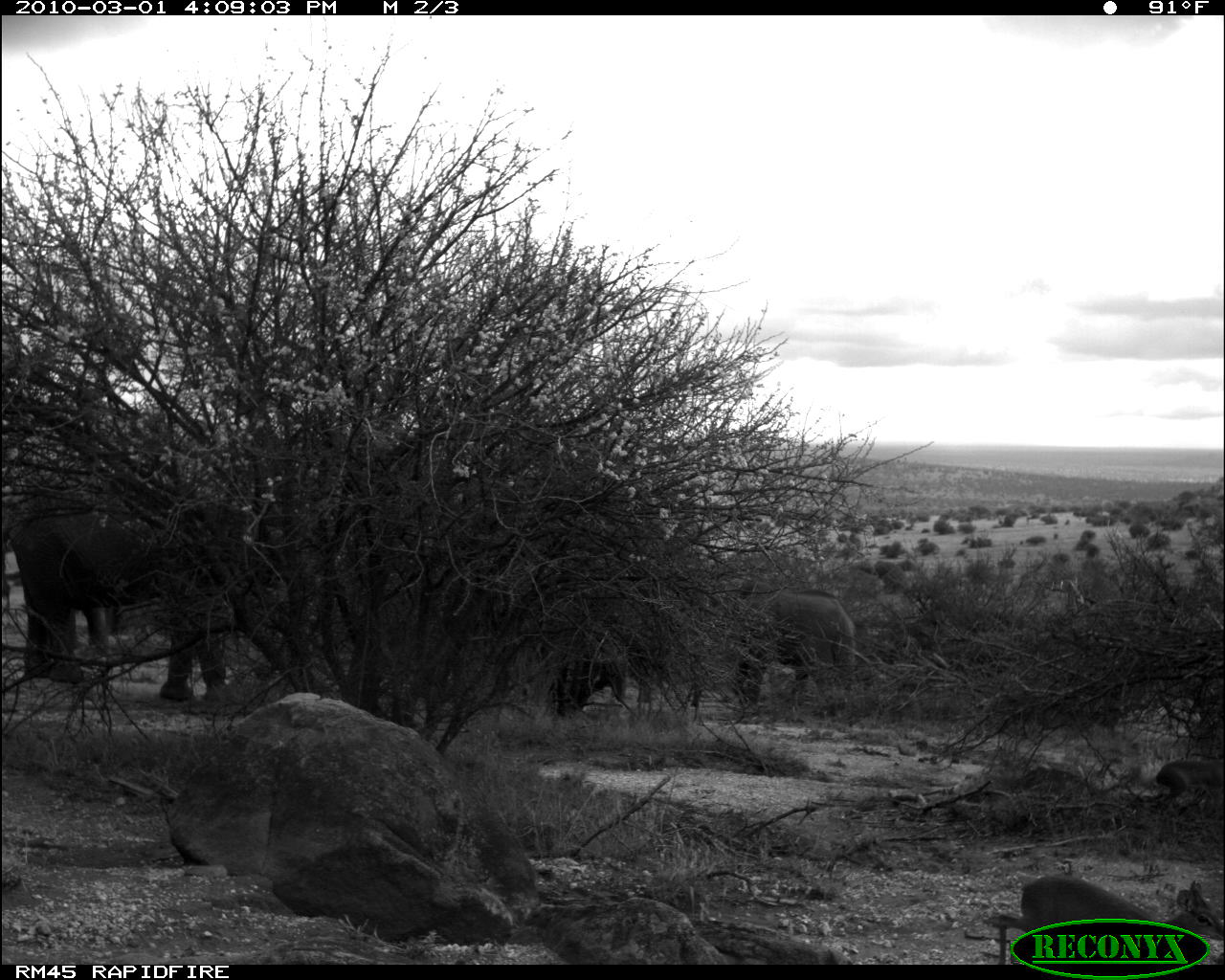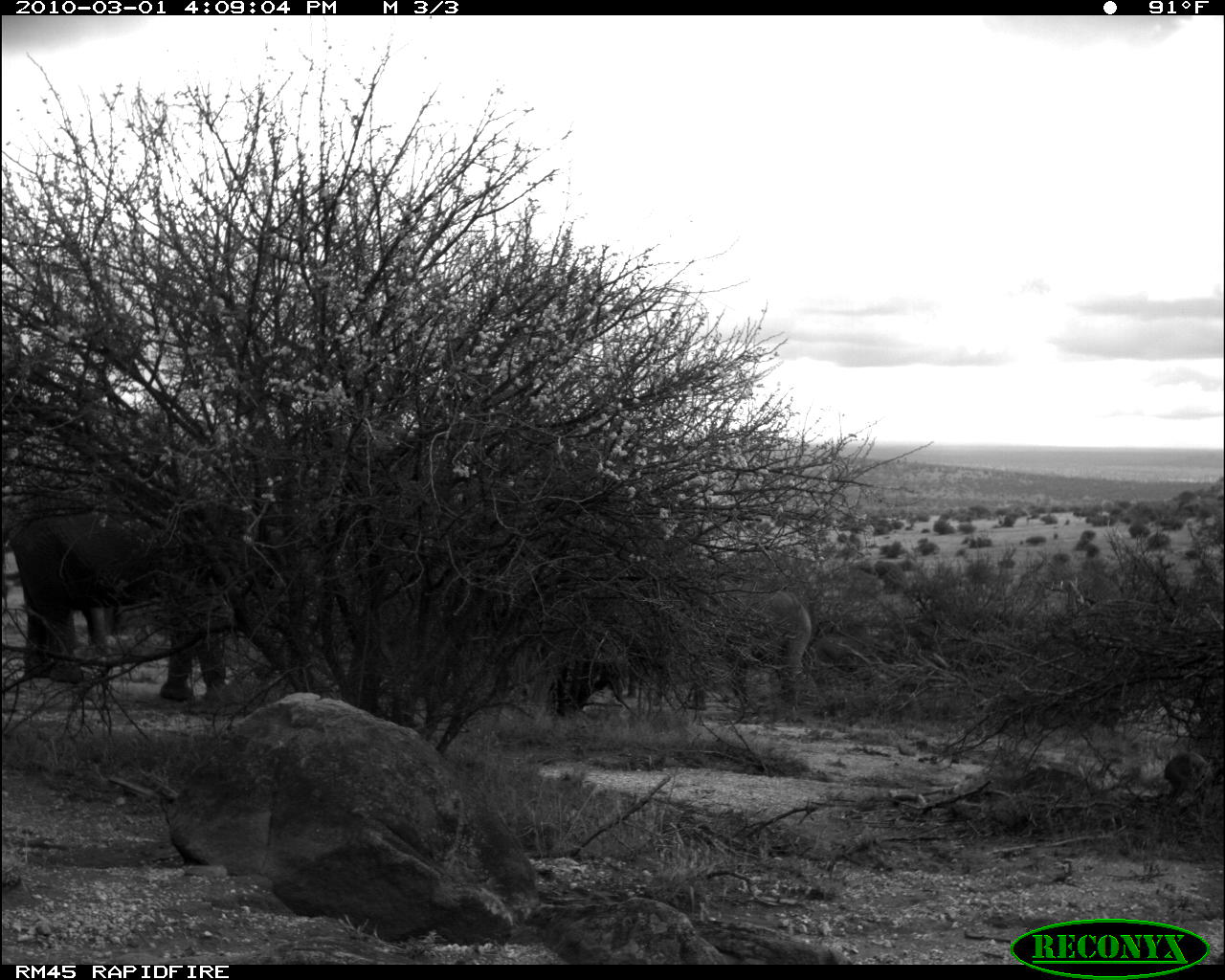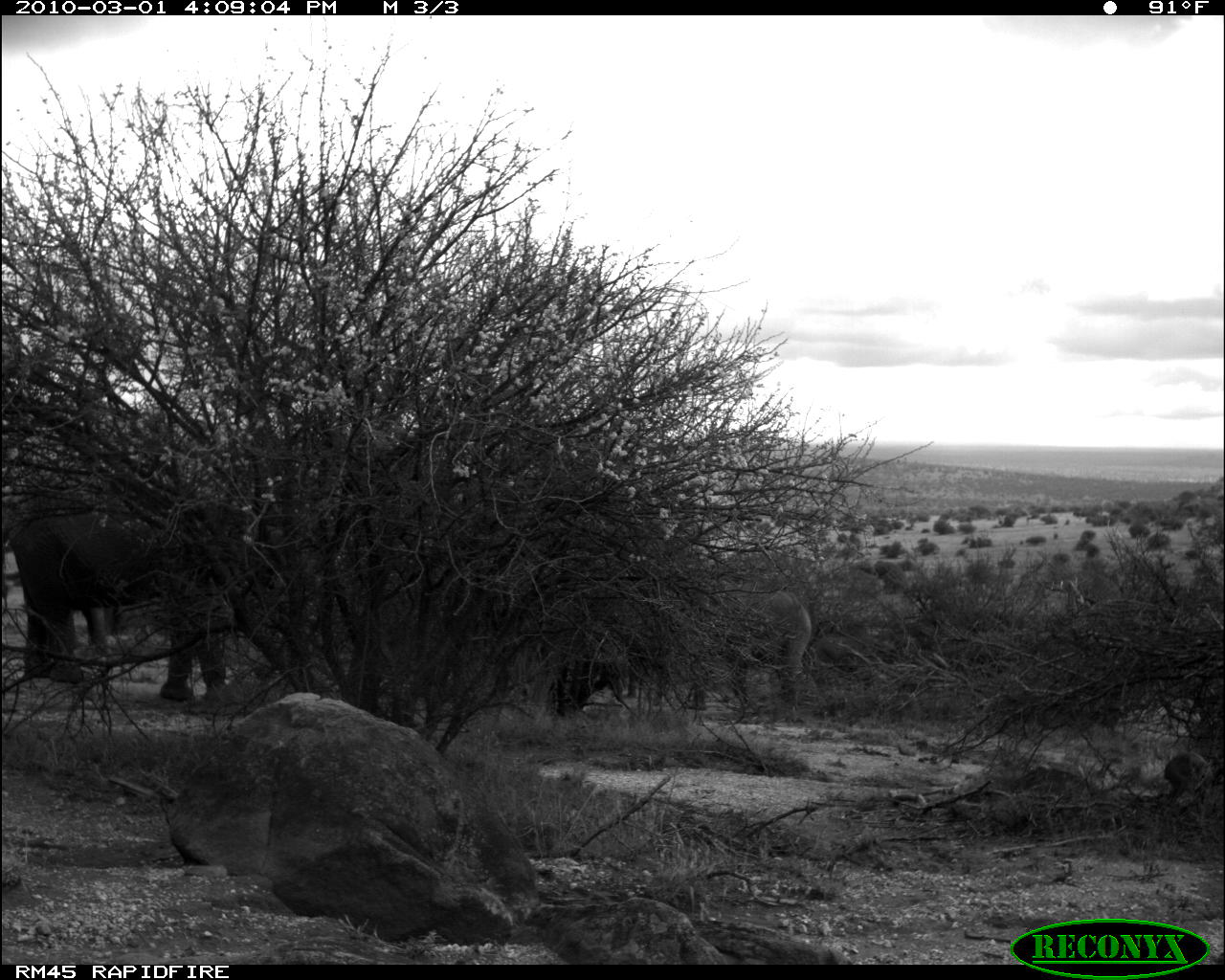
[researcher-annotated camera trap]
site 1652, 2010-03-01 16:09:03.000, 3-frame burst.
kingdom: Animalia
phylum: Chordata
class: Mammalia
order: Artiodactyla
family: Bovidae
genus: Madoqua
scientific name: Madoqua guentheri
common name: günther's dik-dik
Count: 2.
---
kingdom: Animalia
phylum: Chordata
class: Mammalia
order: Proboscidea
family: Elephantidae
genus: Loxodonta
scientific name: Loxodonta africana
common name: african bush elephant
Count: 3.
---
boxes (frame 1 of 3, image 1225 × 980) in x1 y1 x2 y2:
madoqua guentheri: 1 503 253 700; 728 582 859 717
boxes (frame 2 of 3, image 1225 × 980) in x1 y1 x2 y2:
loxodonta africana: 1 520 231 702; 655 590 813 719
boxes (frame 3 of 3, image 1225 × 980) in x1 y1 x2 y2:
madoqua guentheri: 1 499 247 702; 681 588 812 719